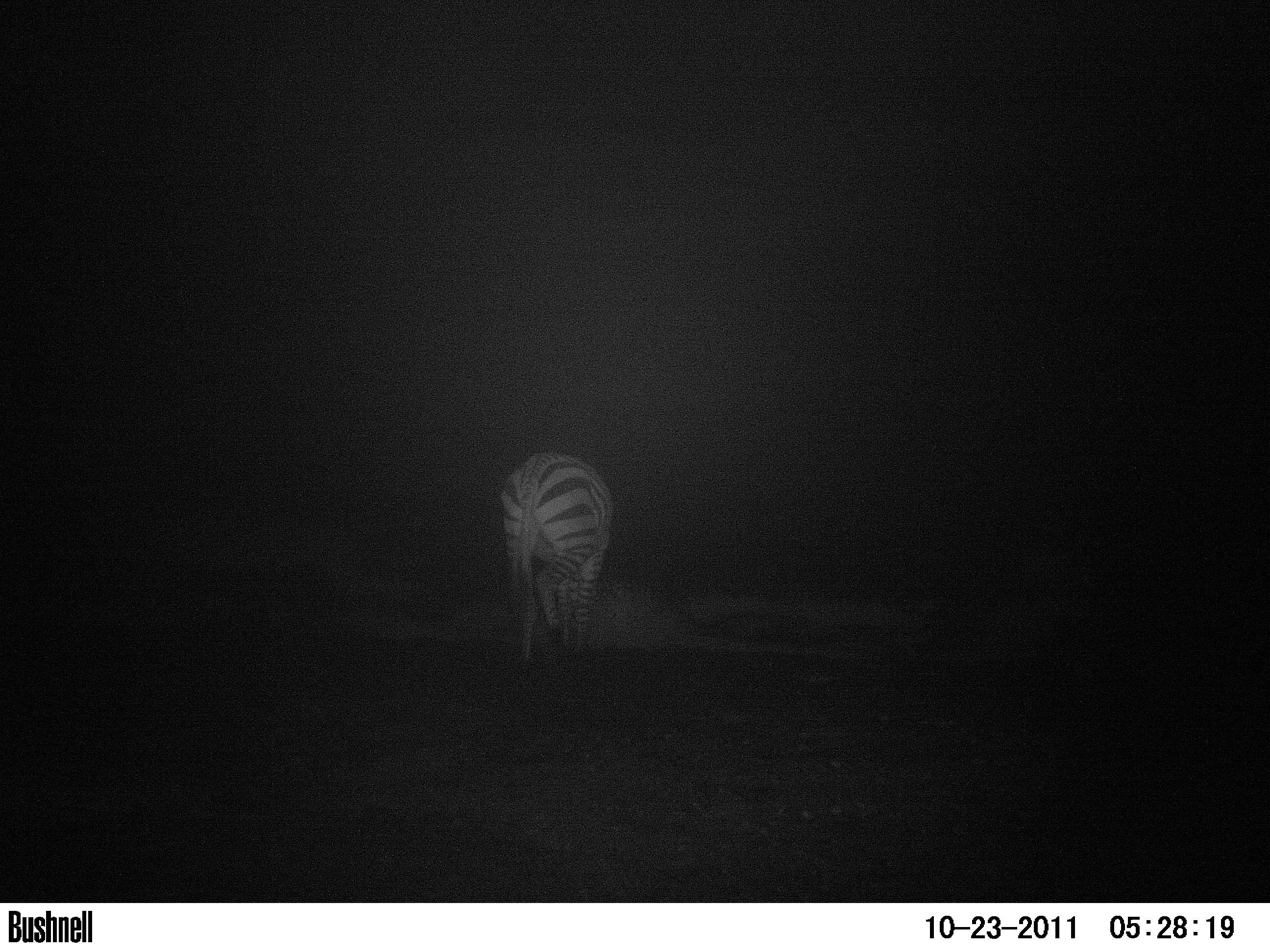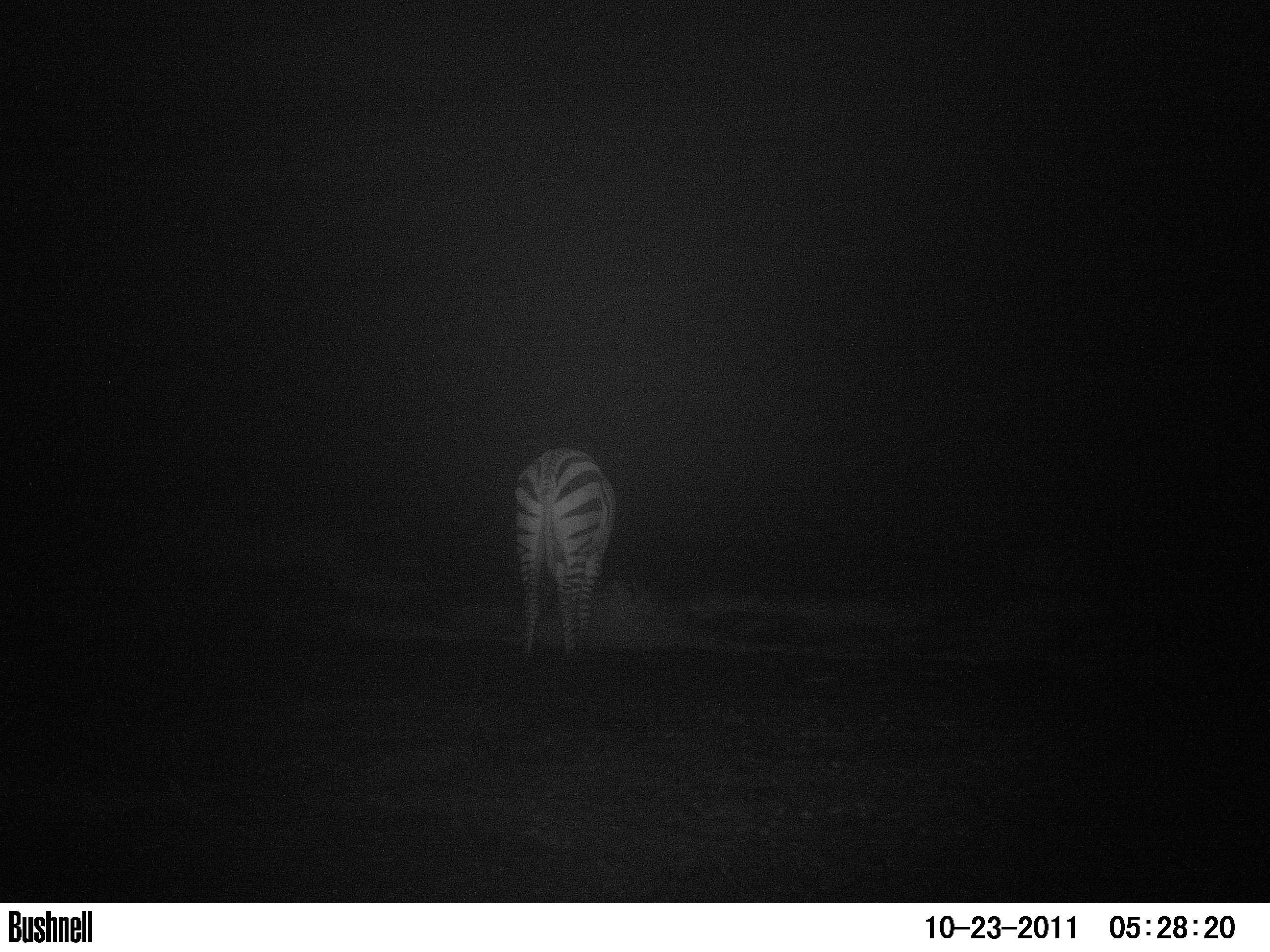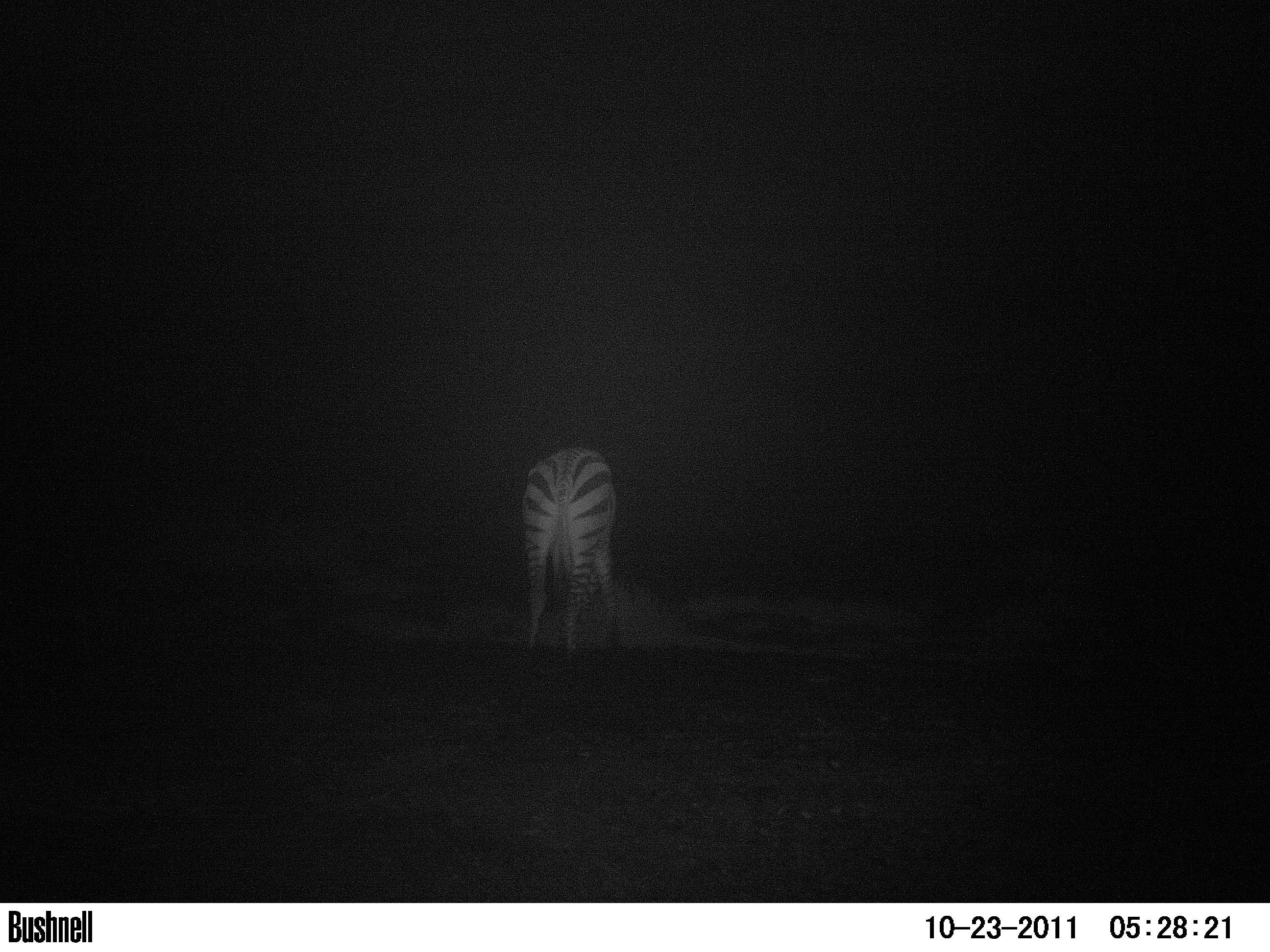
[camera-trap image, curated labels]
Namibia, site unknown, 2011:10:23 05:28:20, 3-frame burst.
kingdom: Animalia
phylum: Chordata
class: Mammalia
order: Perissodactyla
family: Equidae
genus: Equus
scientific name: Equus zebra hartmannae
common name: hartmann's mountain zebra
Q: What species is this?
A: Equus zebra hartmannae (hartmann's mountain zebra).